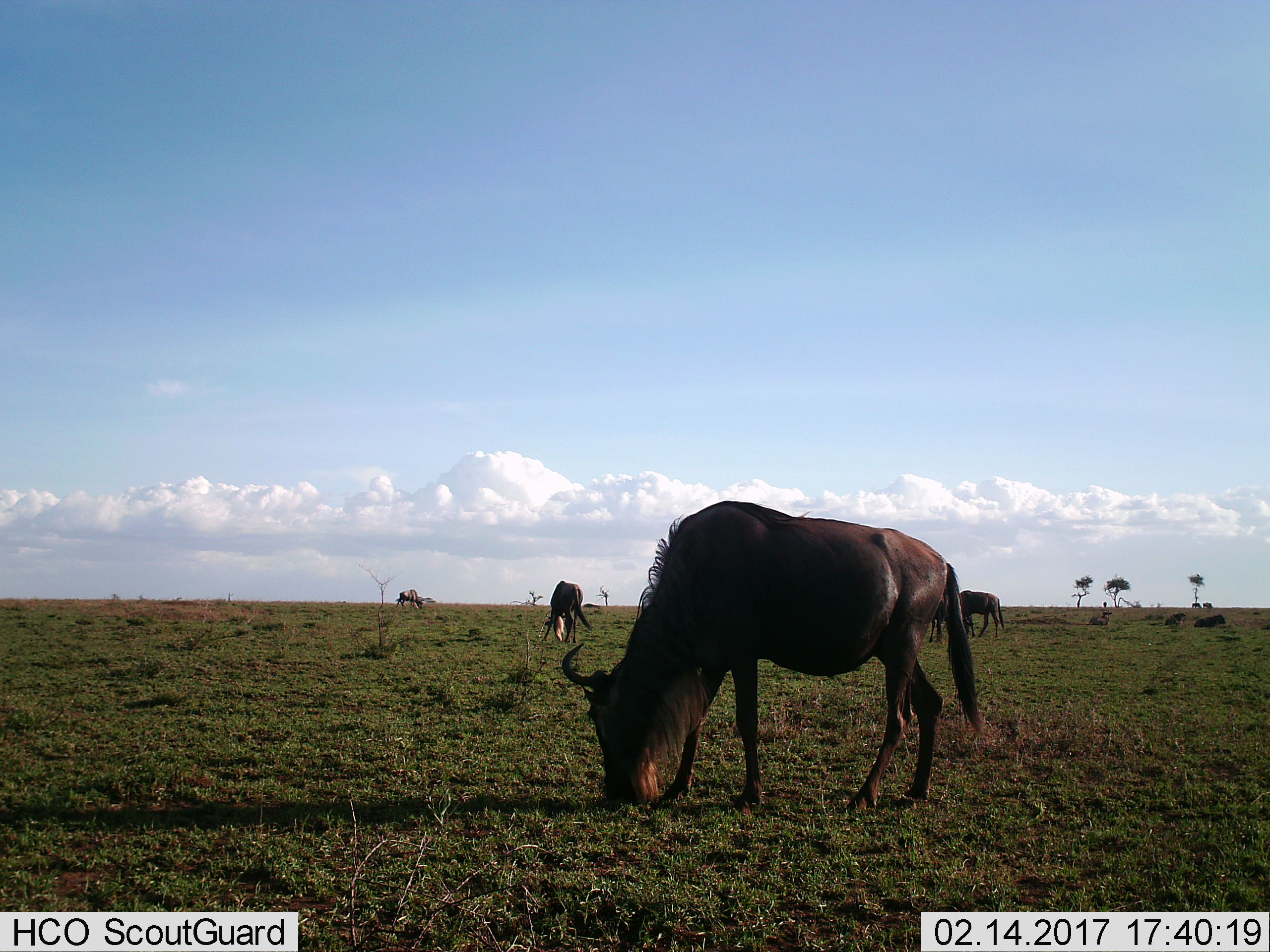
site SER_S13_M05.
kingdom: Animalia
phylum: Chordata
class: Mammalia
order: Artiodactyla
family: Bovidae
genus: Connochaetes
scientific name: Connochaetes taurinus taurinus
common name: blue wildebeest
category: wildebeestblue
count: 8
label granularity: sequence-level